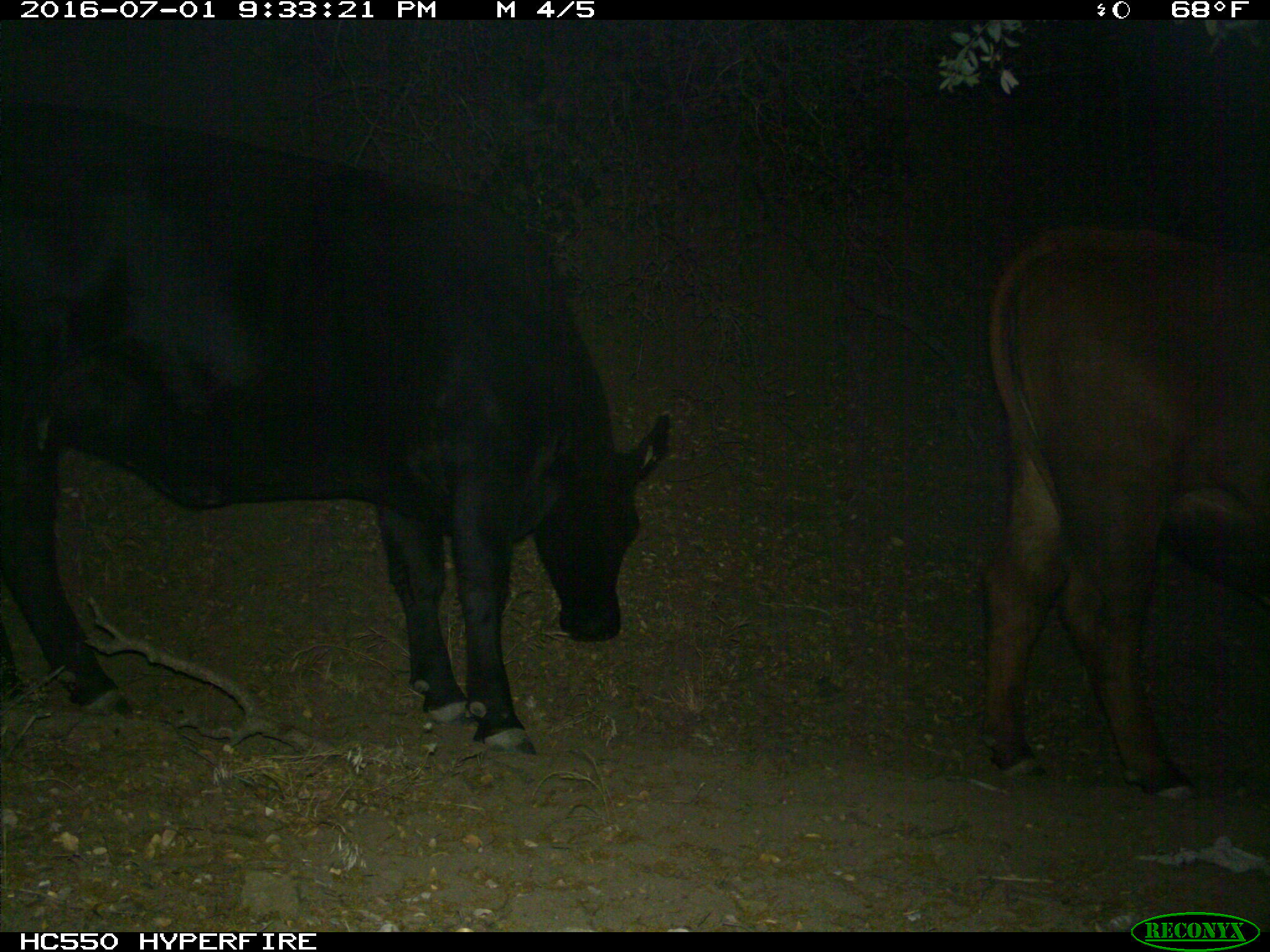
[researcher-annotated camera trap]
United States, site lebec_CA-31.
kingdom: Animalia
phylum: Chordata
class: Mammalia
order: Artiodactyla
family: Bovidae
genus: Bos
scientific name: Bos taurus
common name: domestic cow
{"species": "Bos taurus (domestic cow)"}